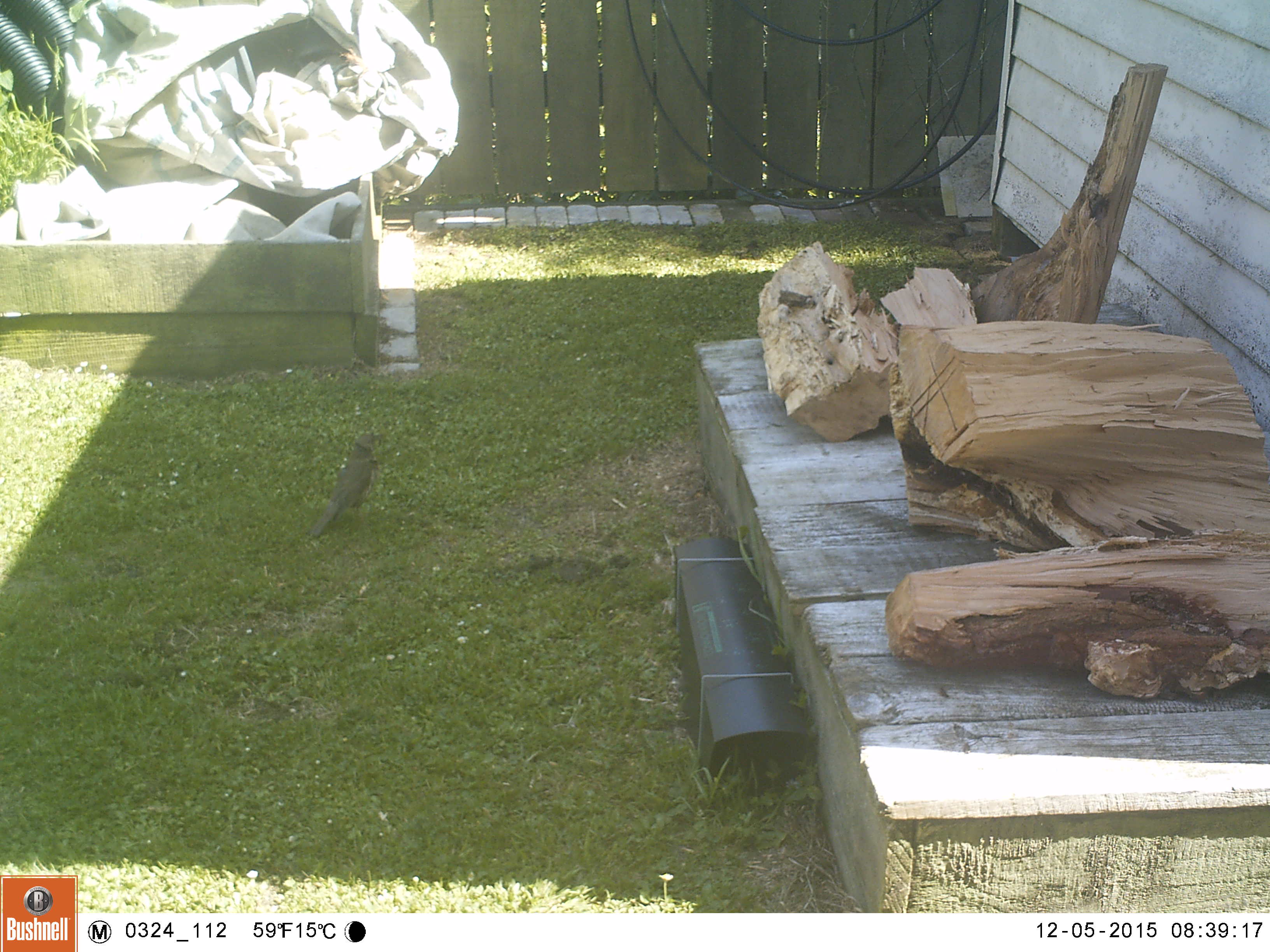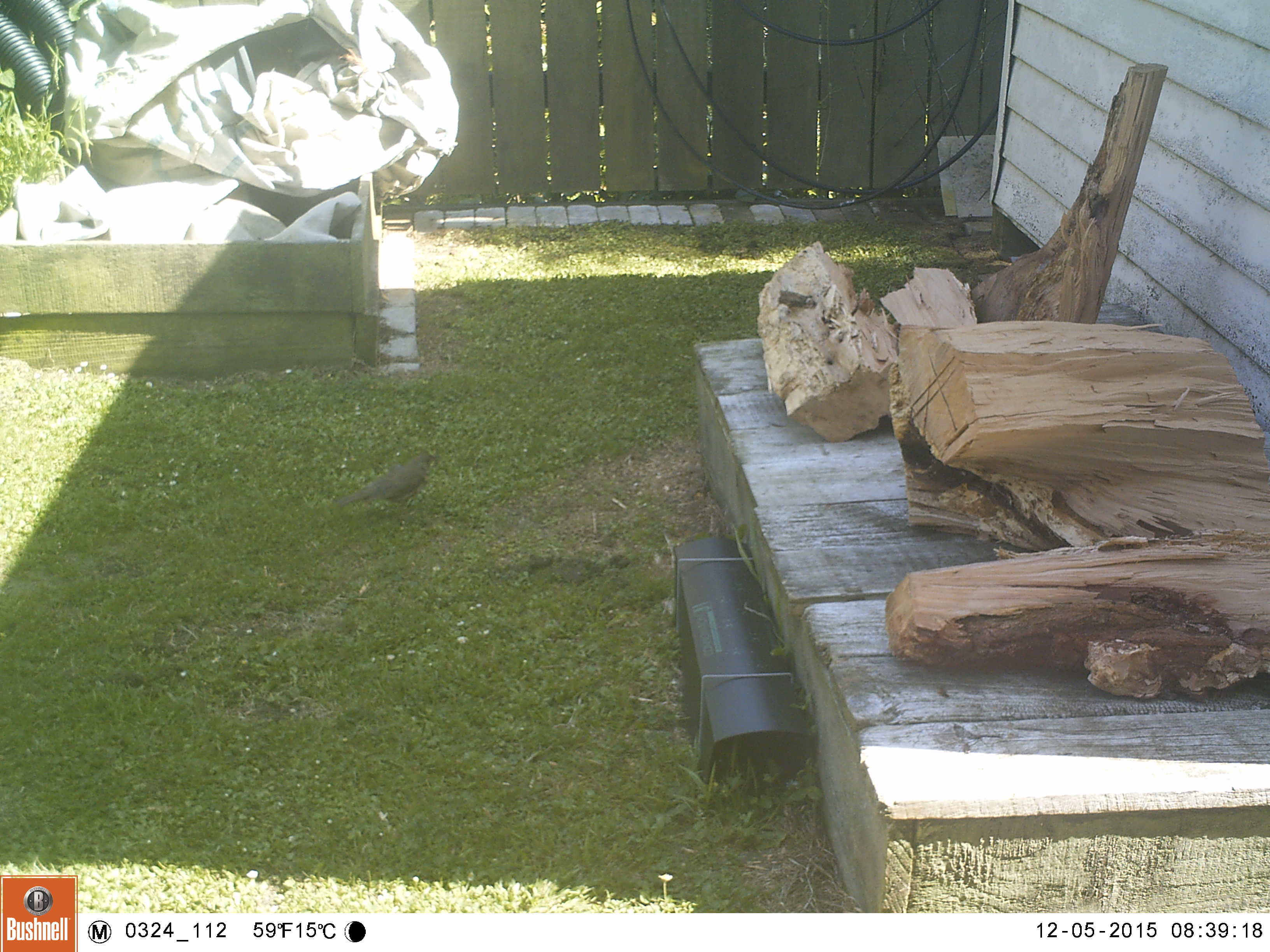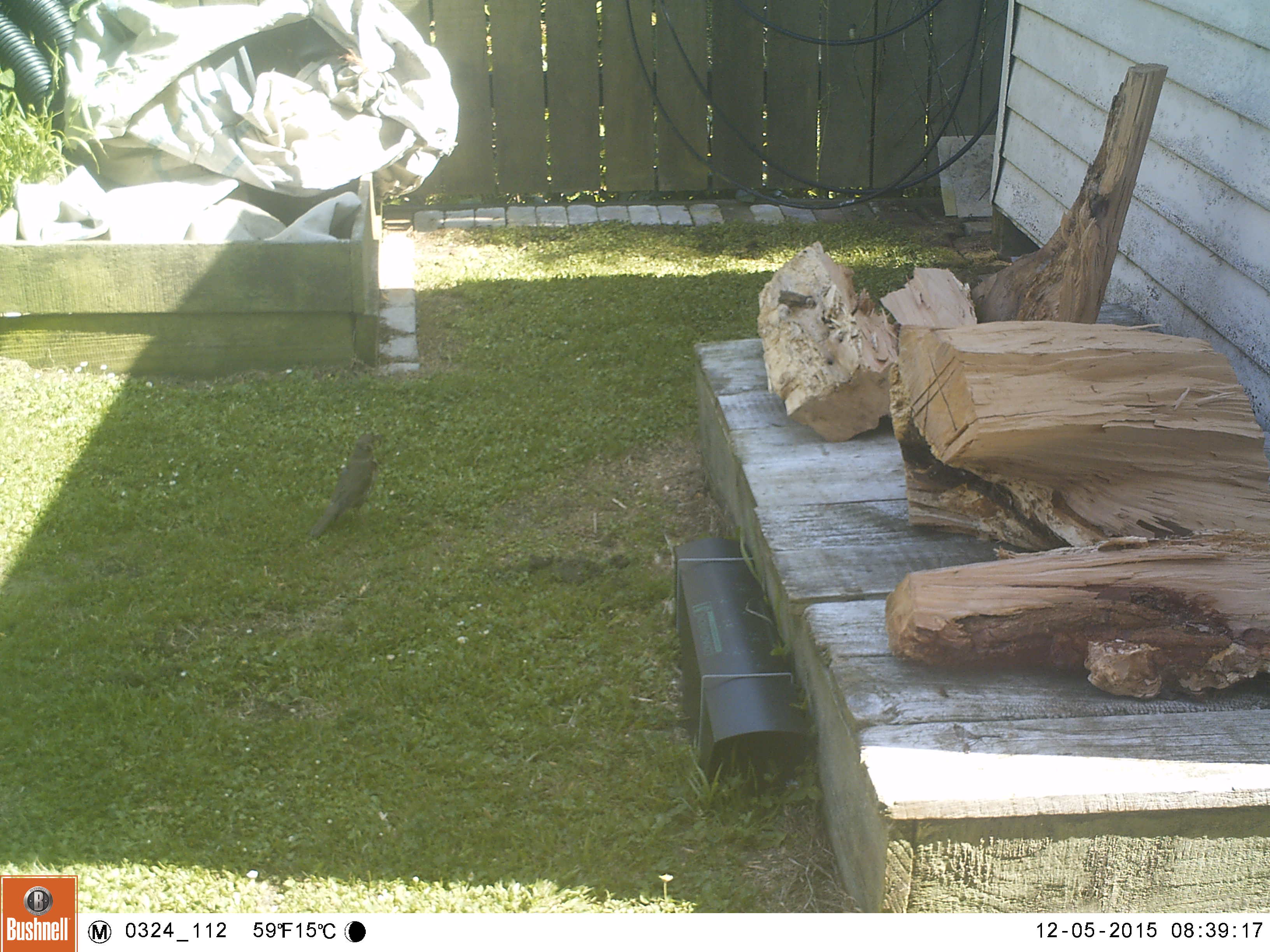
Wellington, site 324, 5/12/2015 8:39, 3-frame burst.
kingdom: Animalia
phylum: Chordata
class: Aves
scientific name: Aves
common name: bird